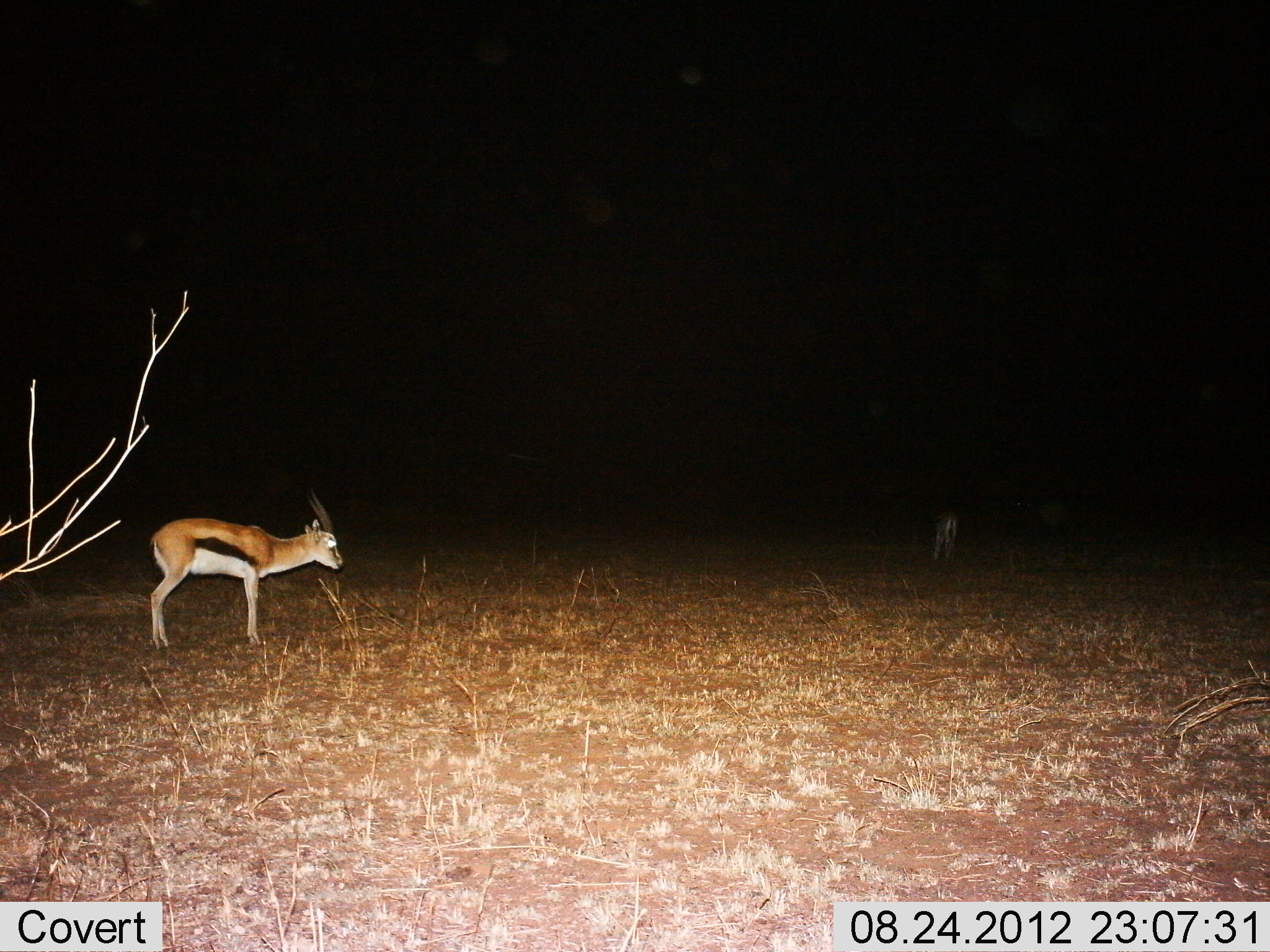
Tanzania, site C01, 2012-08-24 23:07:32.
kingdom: Animalia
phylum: Chordata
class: Mammalia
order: Artiodactyla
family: Bovidae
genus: Eudorcas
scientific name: Eudorcas thomsonii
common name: thomson's gazelle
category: gazellethomsons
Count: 2.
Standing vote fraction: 100%.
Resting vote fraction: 0%.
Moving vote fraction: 0%.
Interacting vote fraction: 0%.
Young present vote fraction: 0%.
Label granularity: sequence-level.